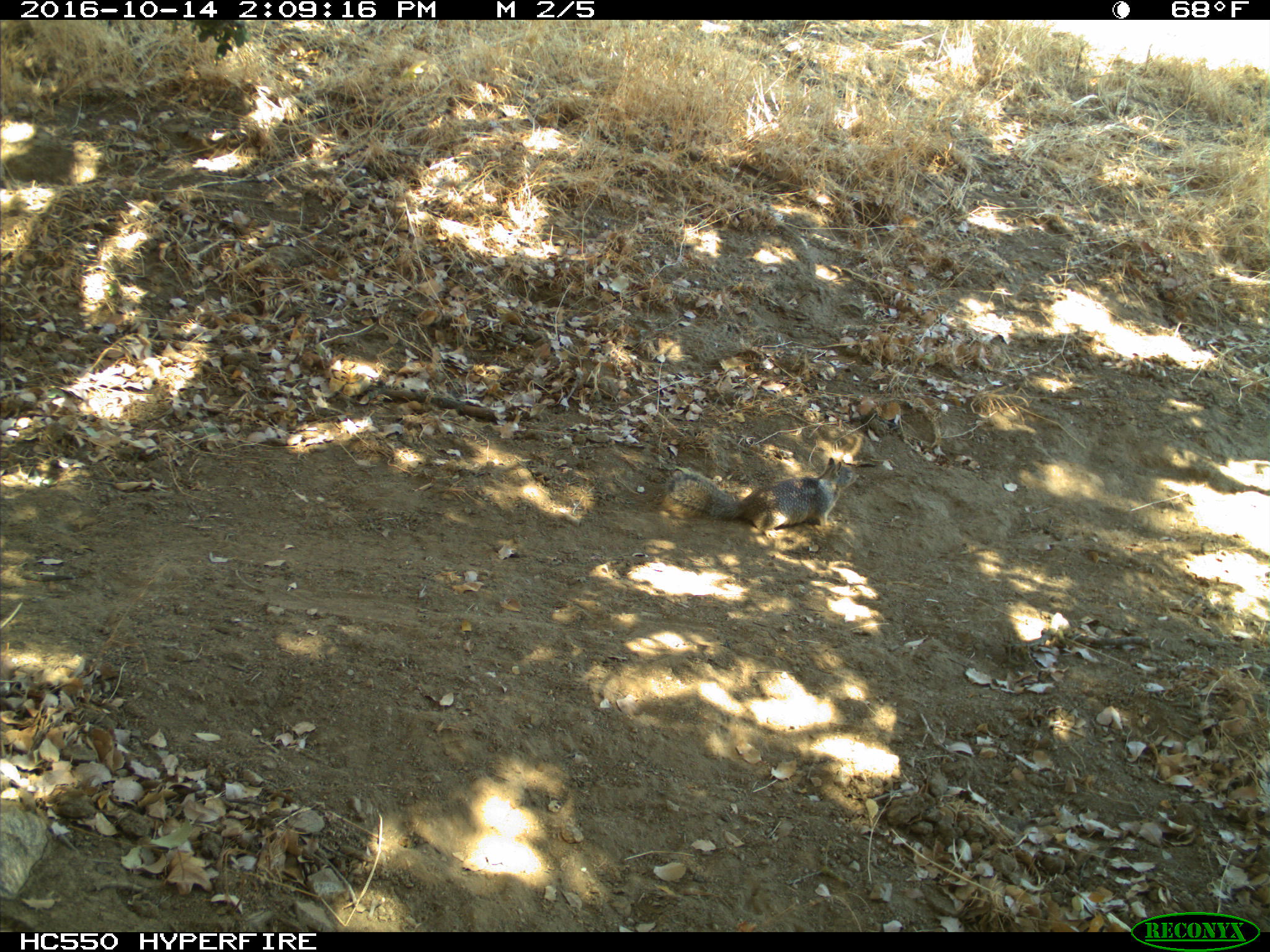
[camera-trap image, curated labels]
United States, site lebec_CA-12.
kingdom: Animalia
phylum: Chordata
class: Mammalia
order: Rodentia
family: Sciuridae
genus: Otospermophilus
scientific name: Otospermophilus beecheyi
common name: california ground squirrel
Otospermophilus beecheyi (california ground squirrel).